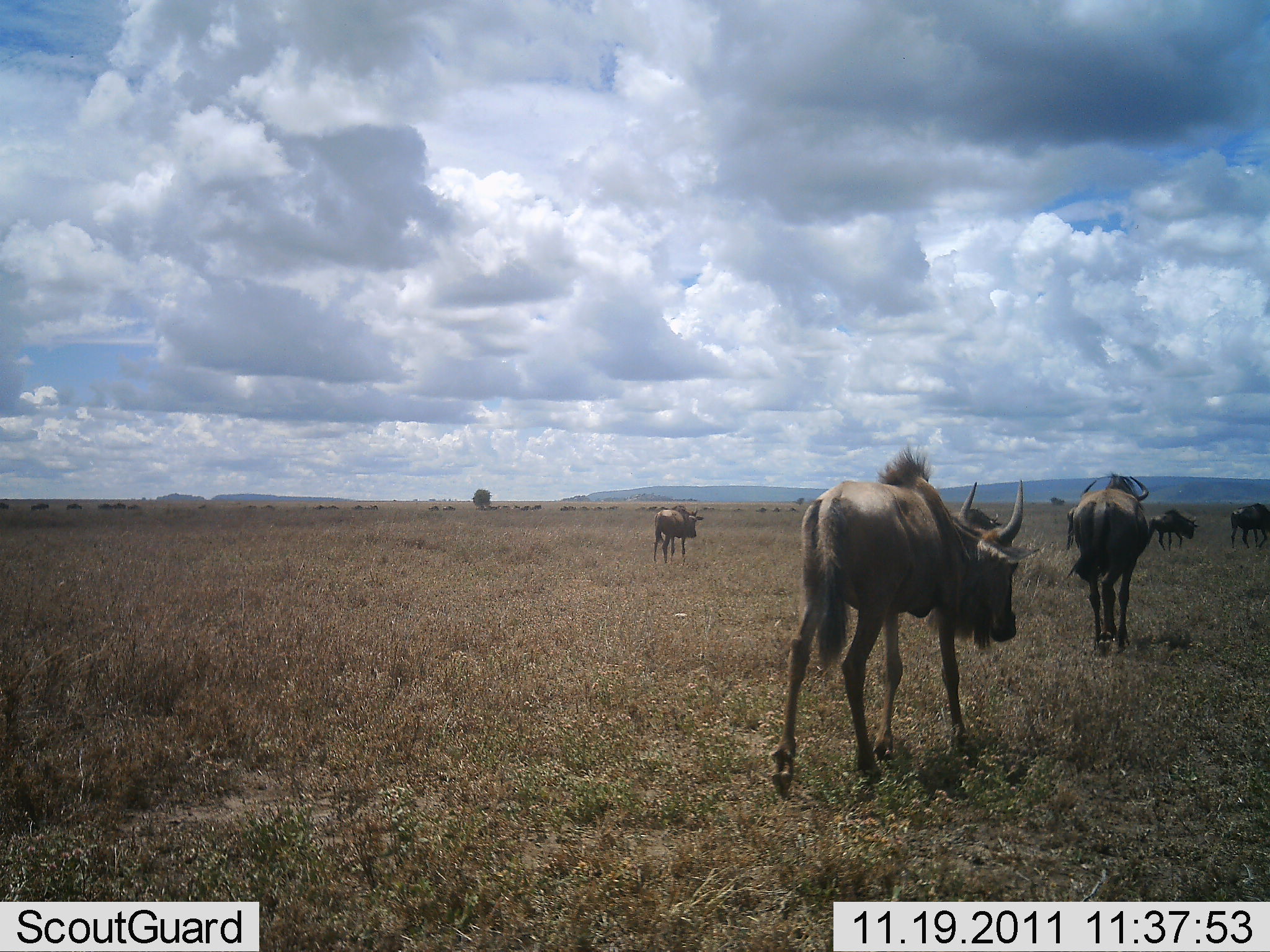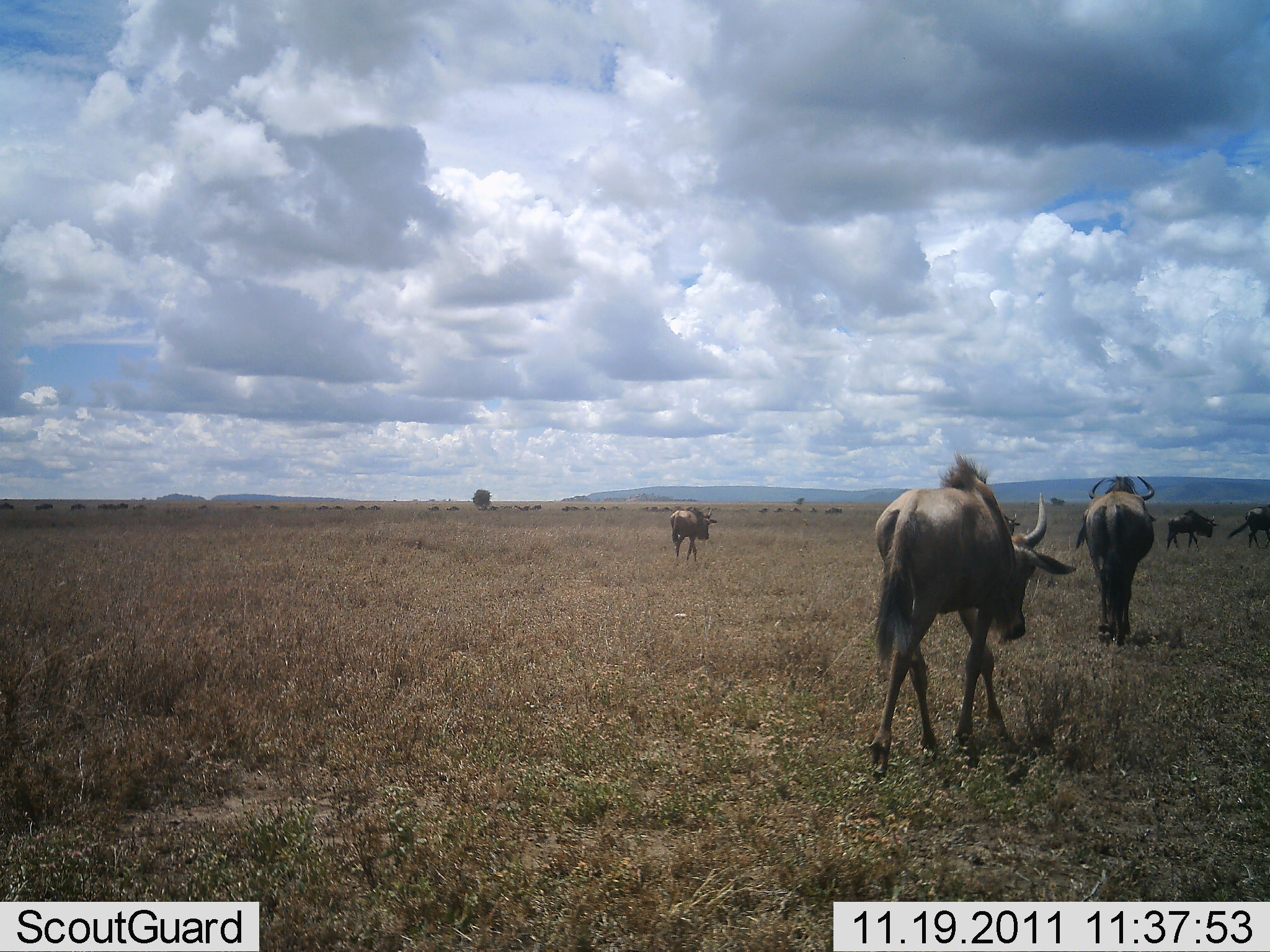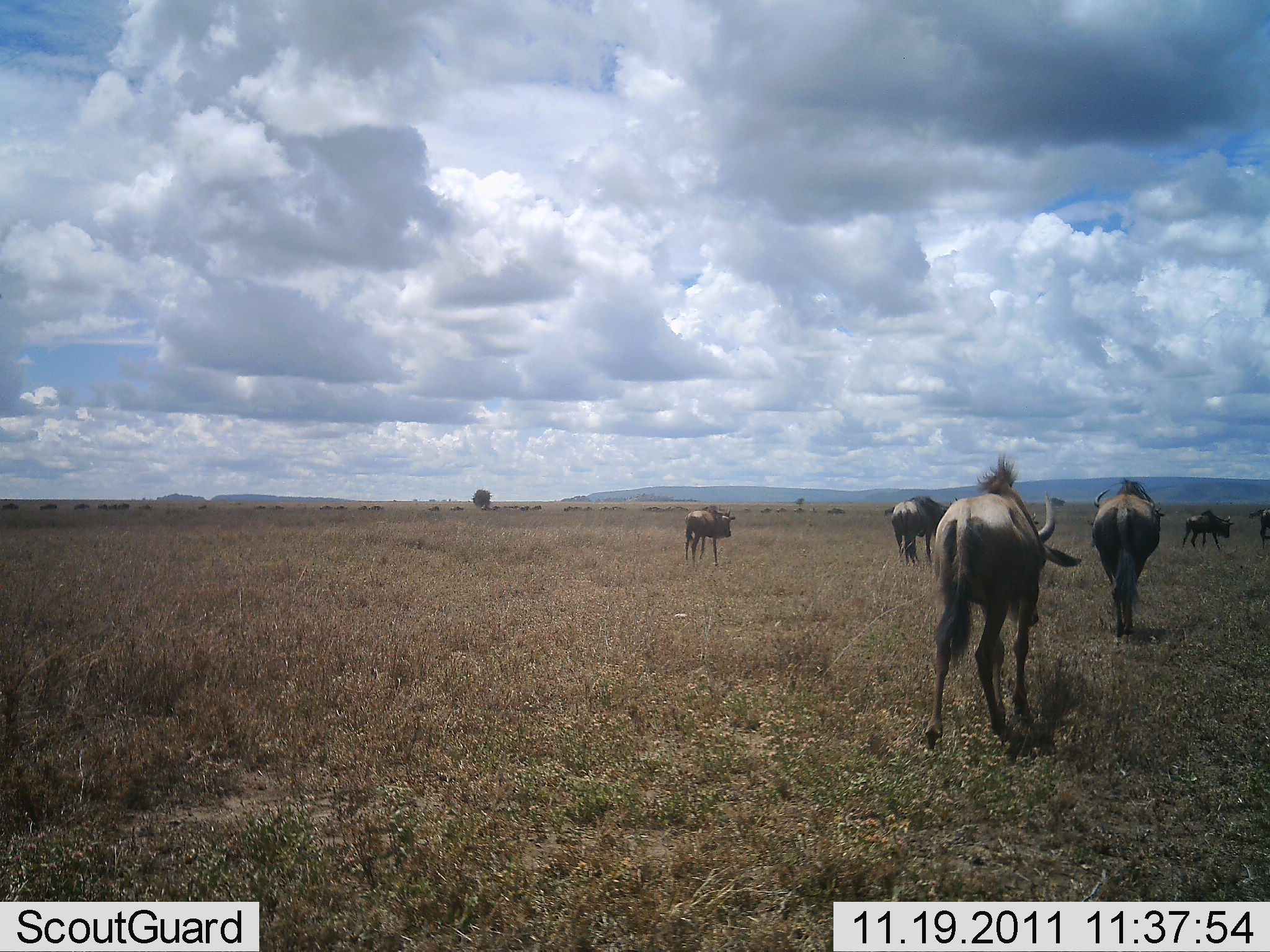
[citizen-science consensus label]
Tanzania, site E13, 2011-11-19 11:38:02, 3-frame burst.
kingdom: Animalia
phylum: Chordata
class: Mammalia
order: Artiodactyla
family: Bovidae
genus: Connochaetes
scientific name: Connochaetes taurinus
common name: blue wildebeest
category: wildebeest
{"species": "wildebeest (blue wildebeest) (Connochaetes taurinus)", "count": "11-50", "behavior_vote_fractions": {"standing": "9%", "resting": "0%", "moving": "100%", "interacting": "0%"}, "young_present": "0%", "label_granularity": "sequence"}